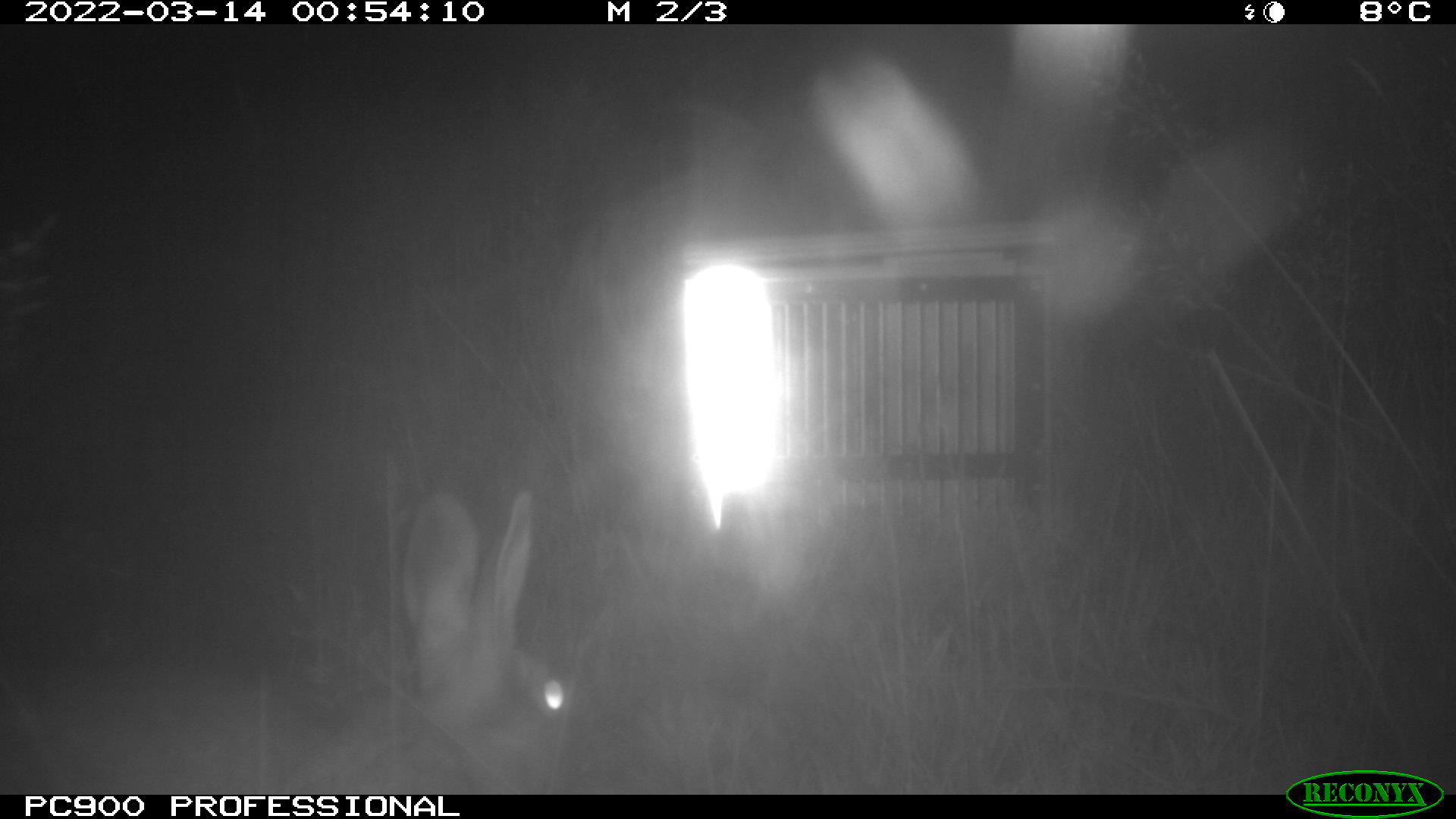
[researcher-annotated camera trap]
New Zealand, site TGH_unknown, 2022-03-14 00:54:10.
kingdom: Animalia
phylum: Chordata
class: Mammalia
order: Lagomorpha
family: Leporidae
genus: Oryctolagus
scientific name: Oryctolagus cuniculus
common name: european rabbit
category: rabbit